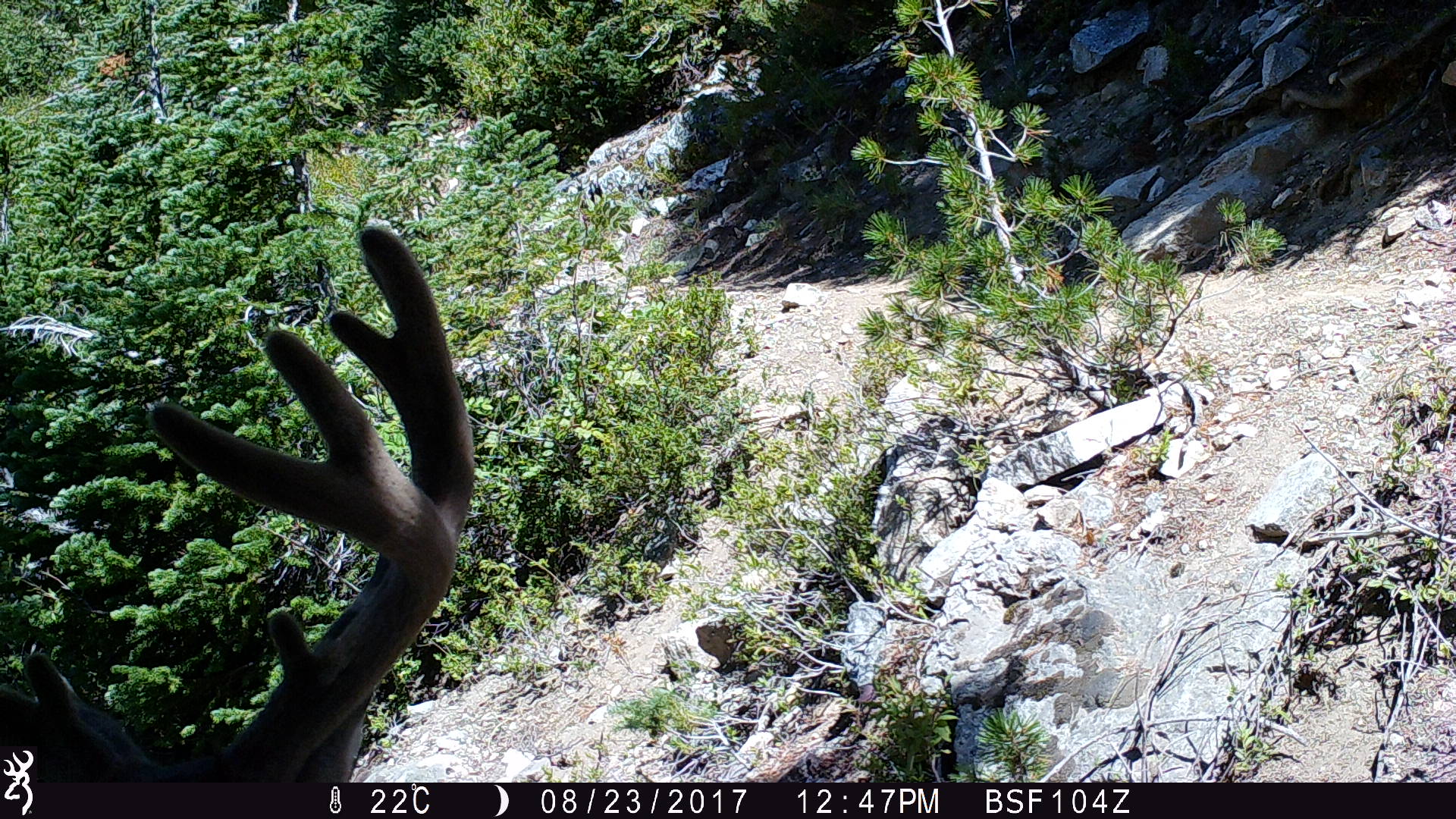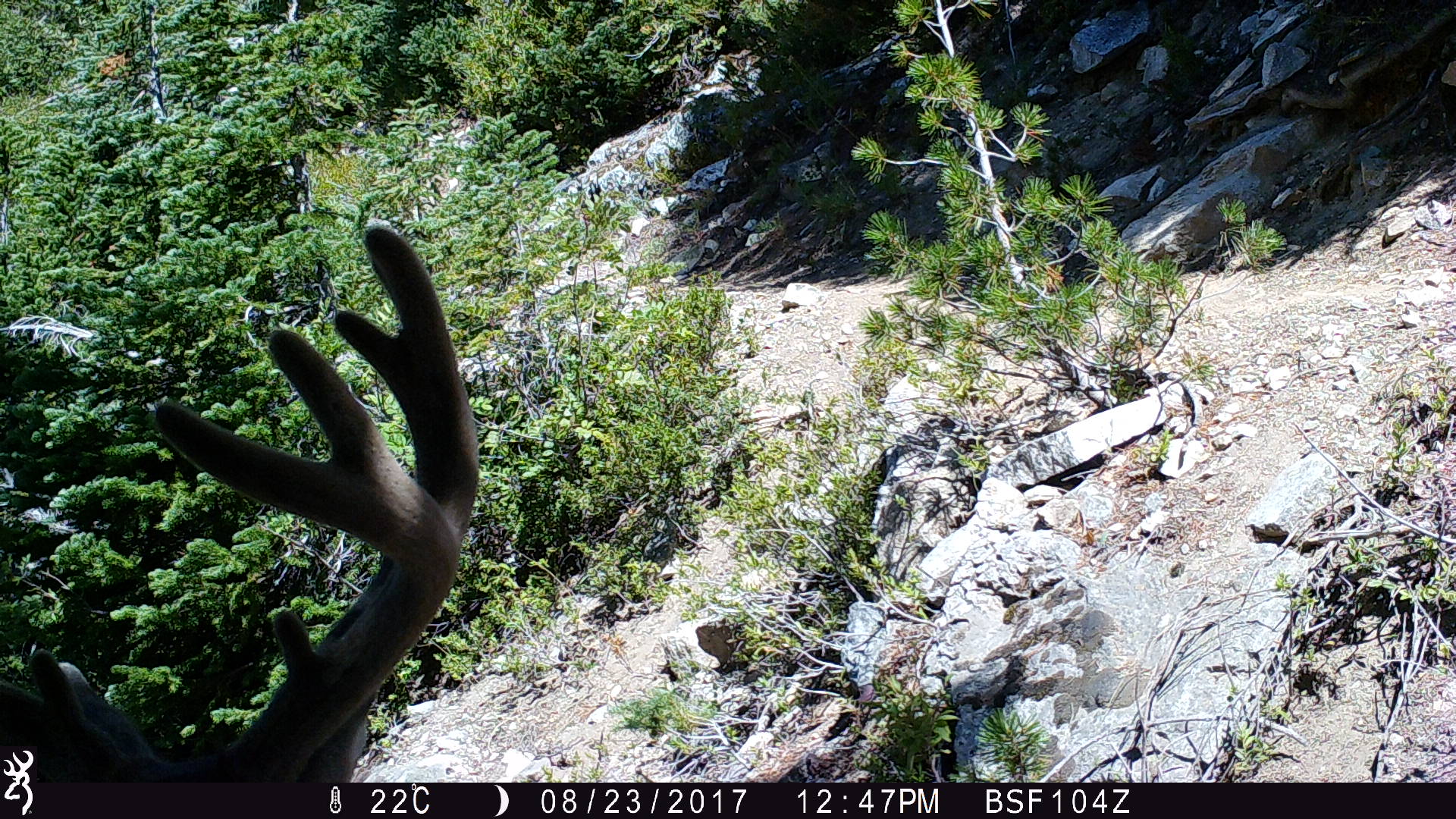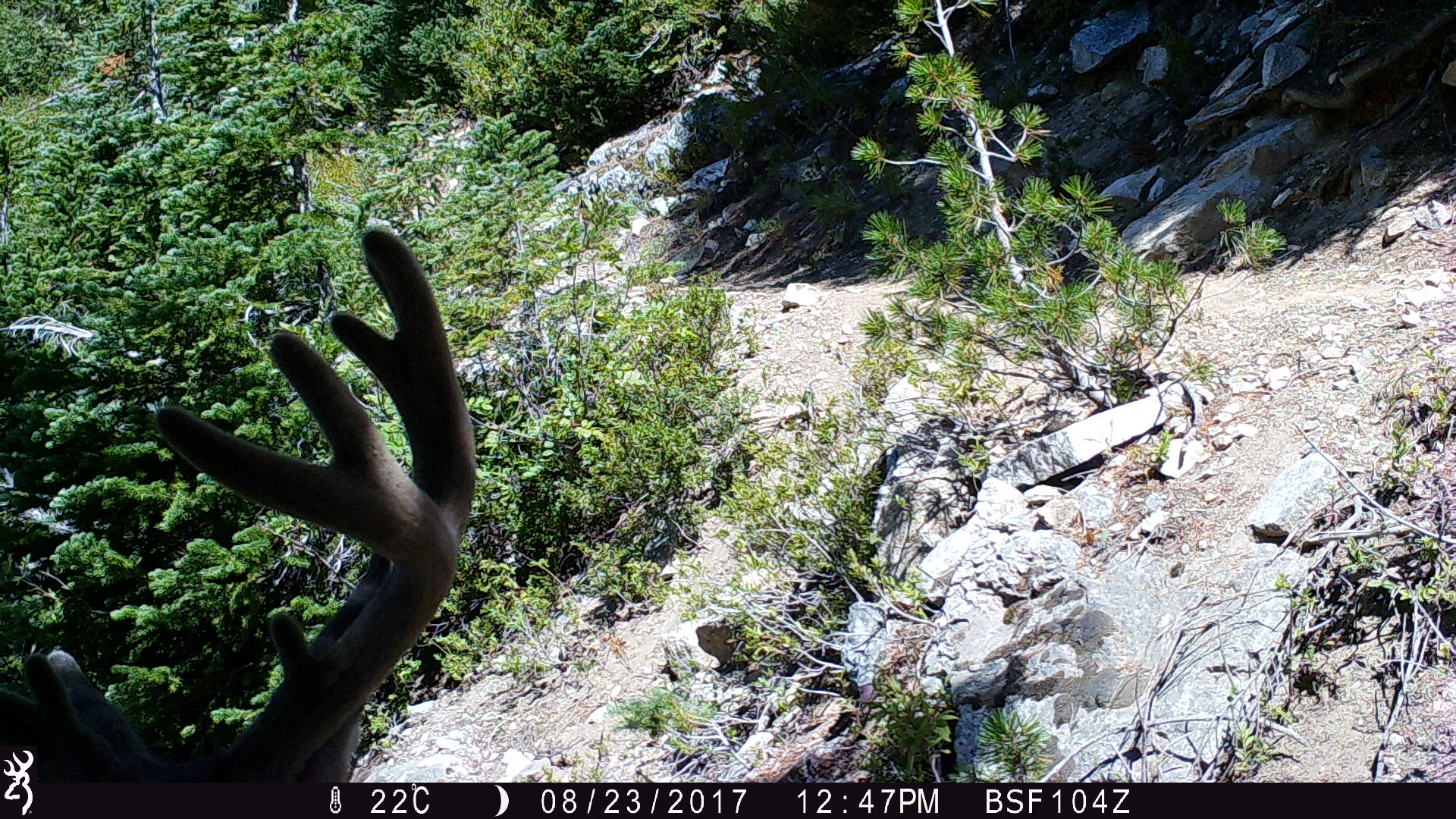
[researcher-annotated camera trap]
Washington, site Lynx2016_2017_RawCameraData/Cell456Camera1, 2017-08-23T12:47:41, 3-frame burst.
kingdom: Animalia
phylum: Chordata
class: Mammalia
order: Artiodactyla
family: Cervidae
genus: Odocoileus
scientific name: Odocoileus hemionus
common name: mule deer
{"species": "Odocoileus hemionus (mule deer)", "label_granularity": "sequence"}